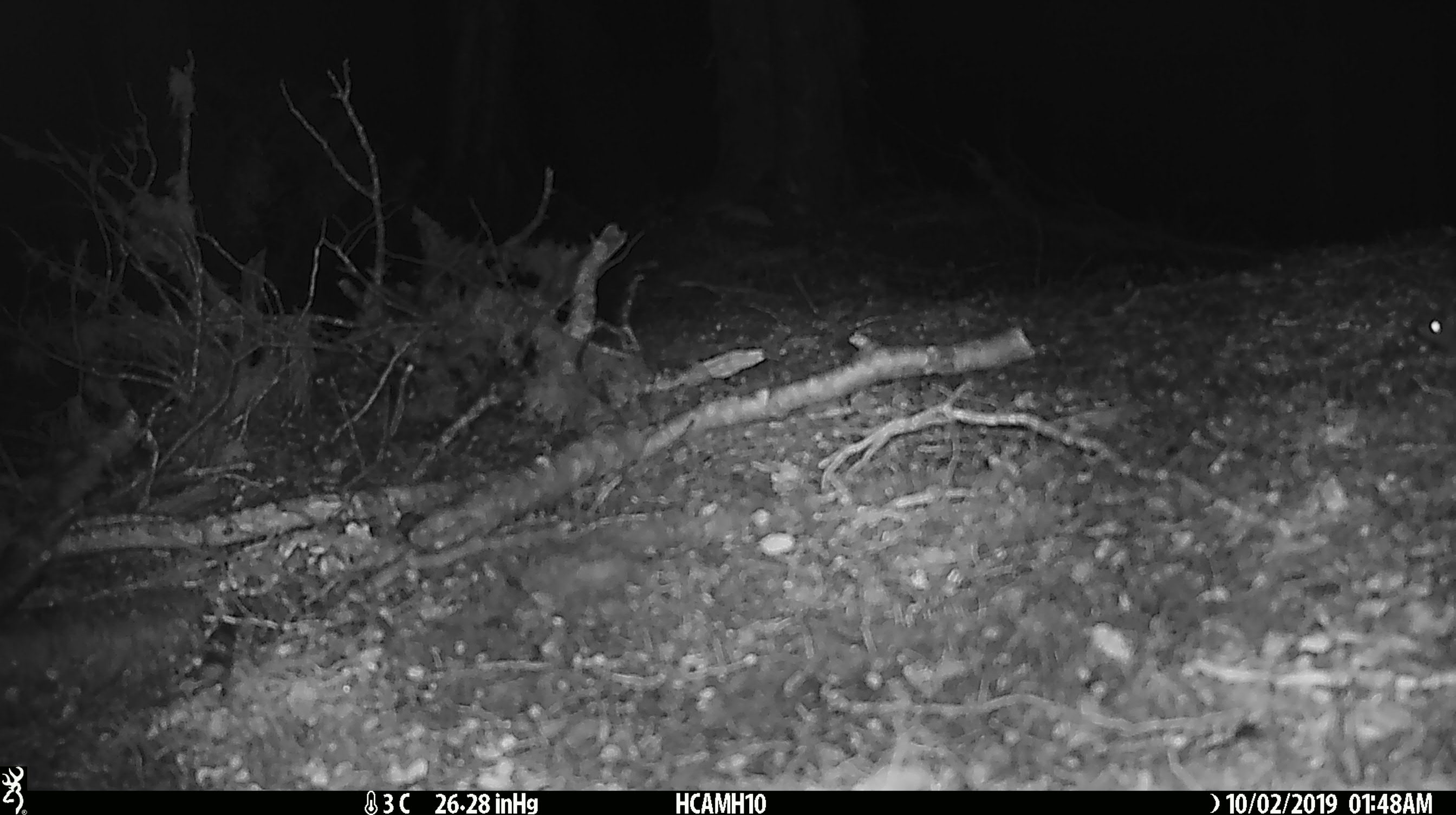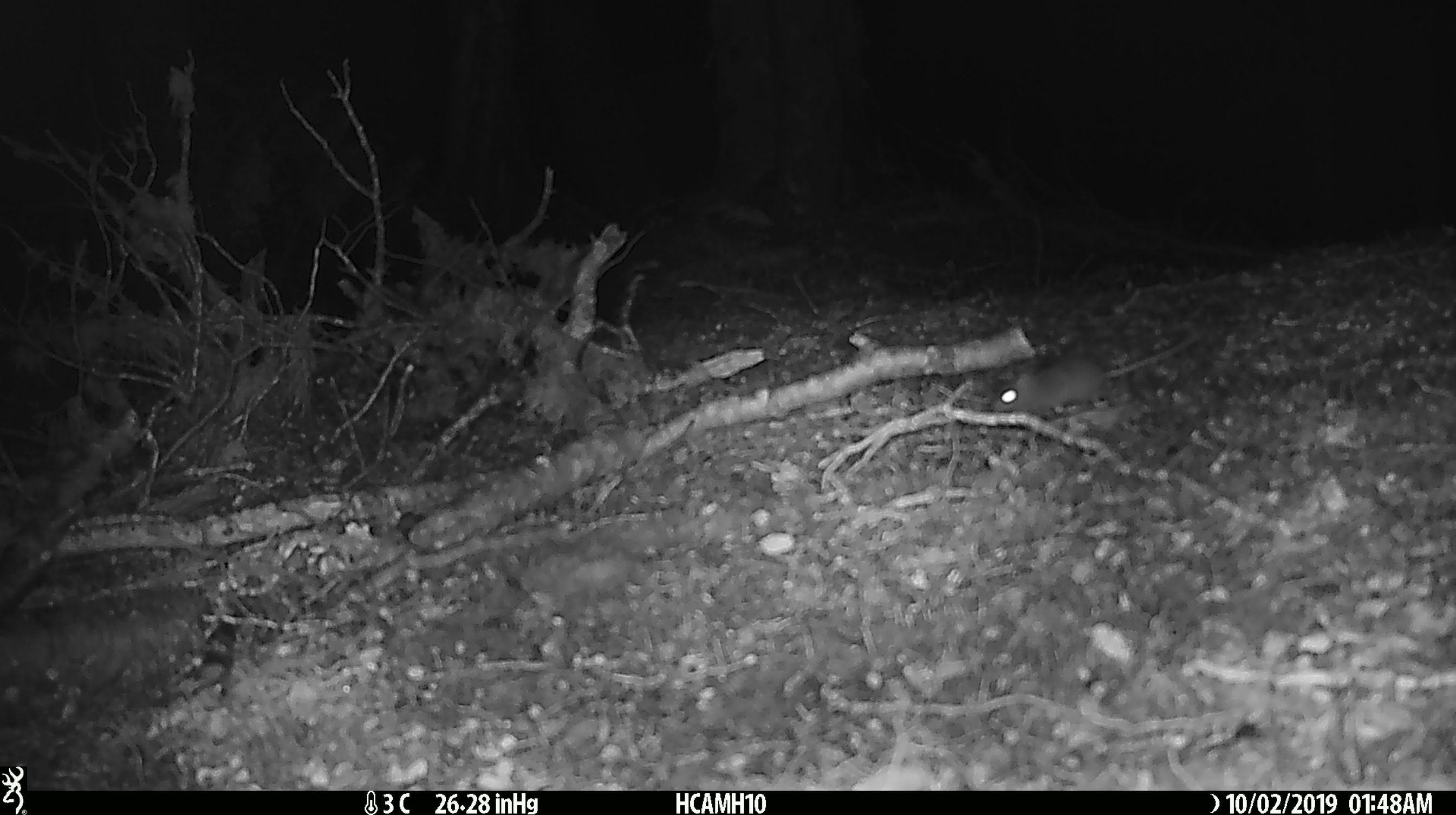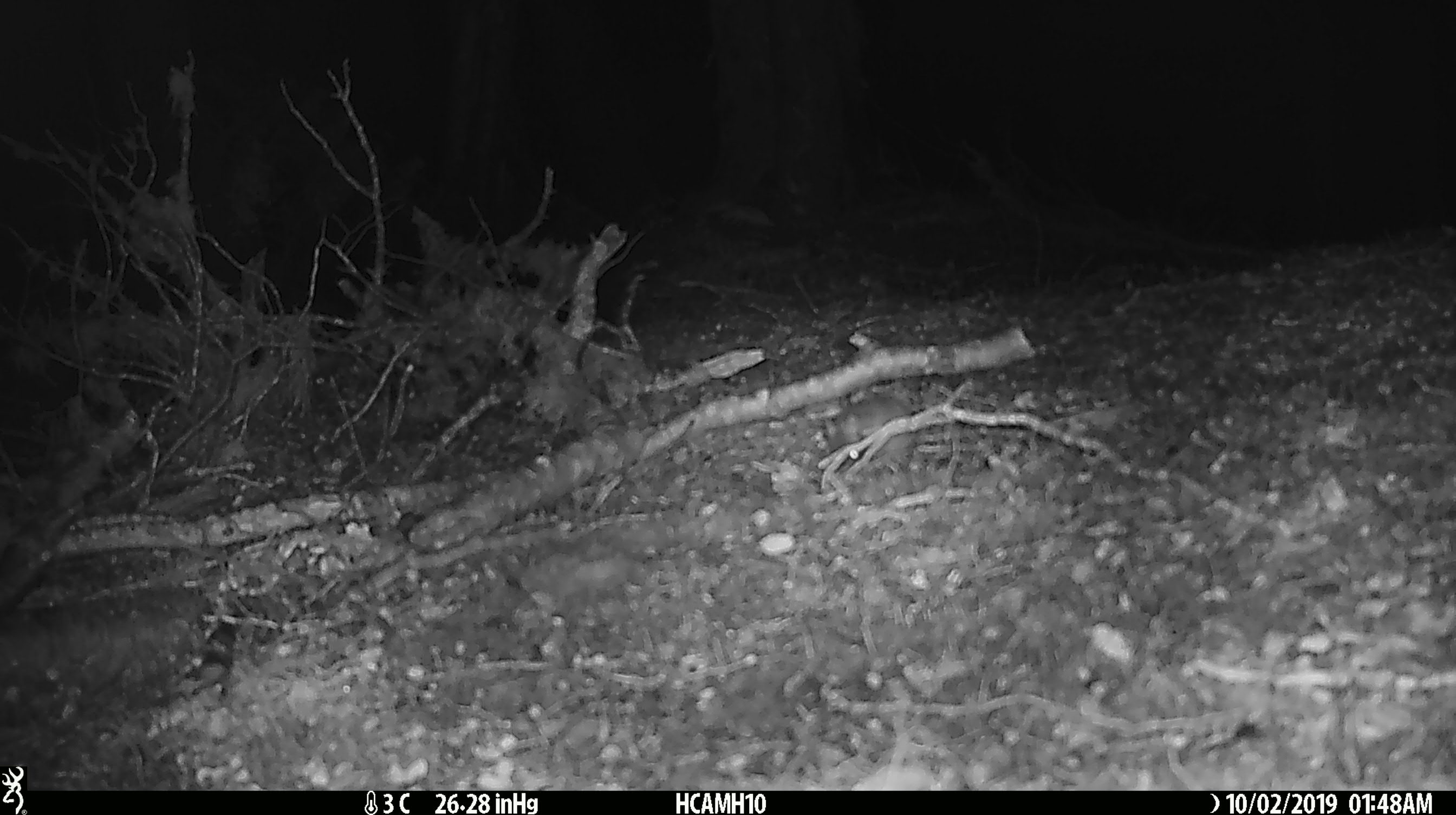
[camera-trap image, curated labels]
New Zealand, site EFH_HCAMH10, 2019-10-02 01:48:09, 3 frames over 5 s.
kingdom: Animalia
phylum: Chordata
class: Mammalia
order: Rodentia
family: Muridae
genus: Mus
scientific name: Mus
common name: mouse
Mouse (Mus).